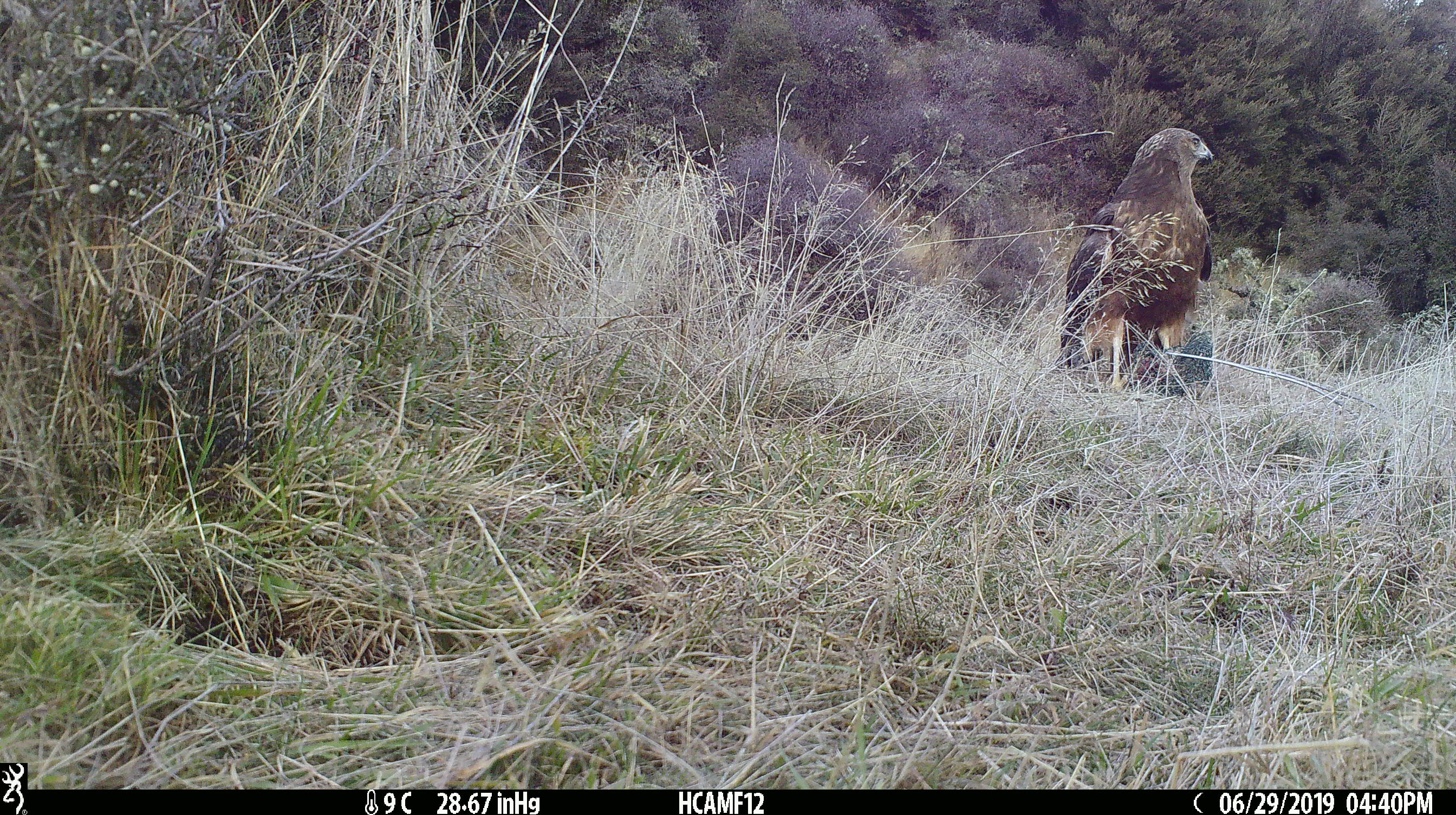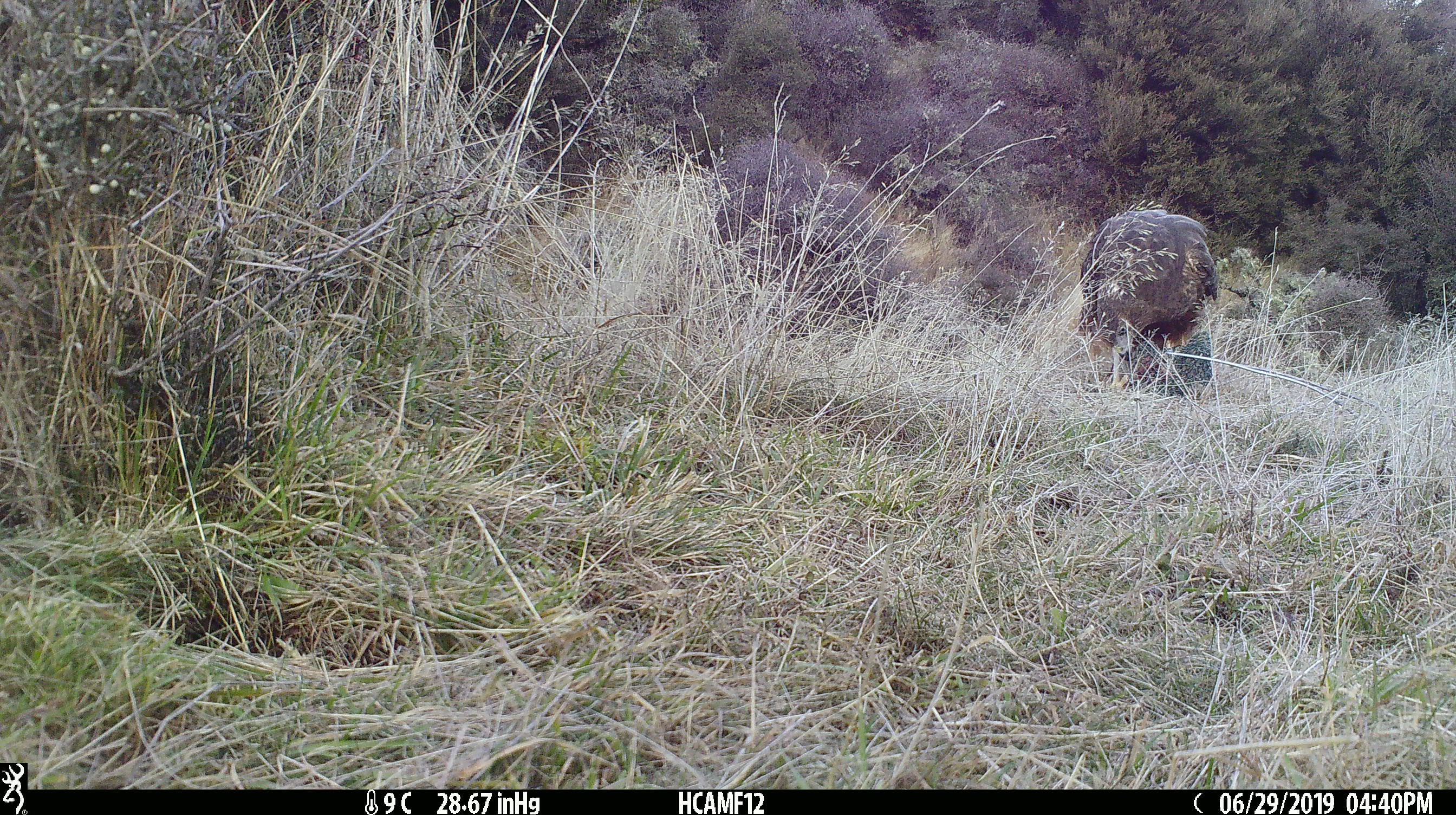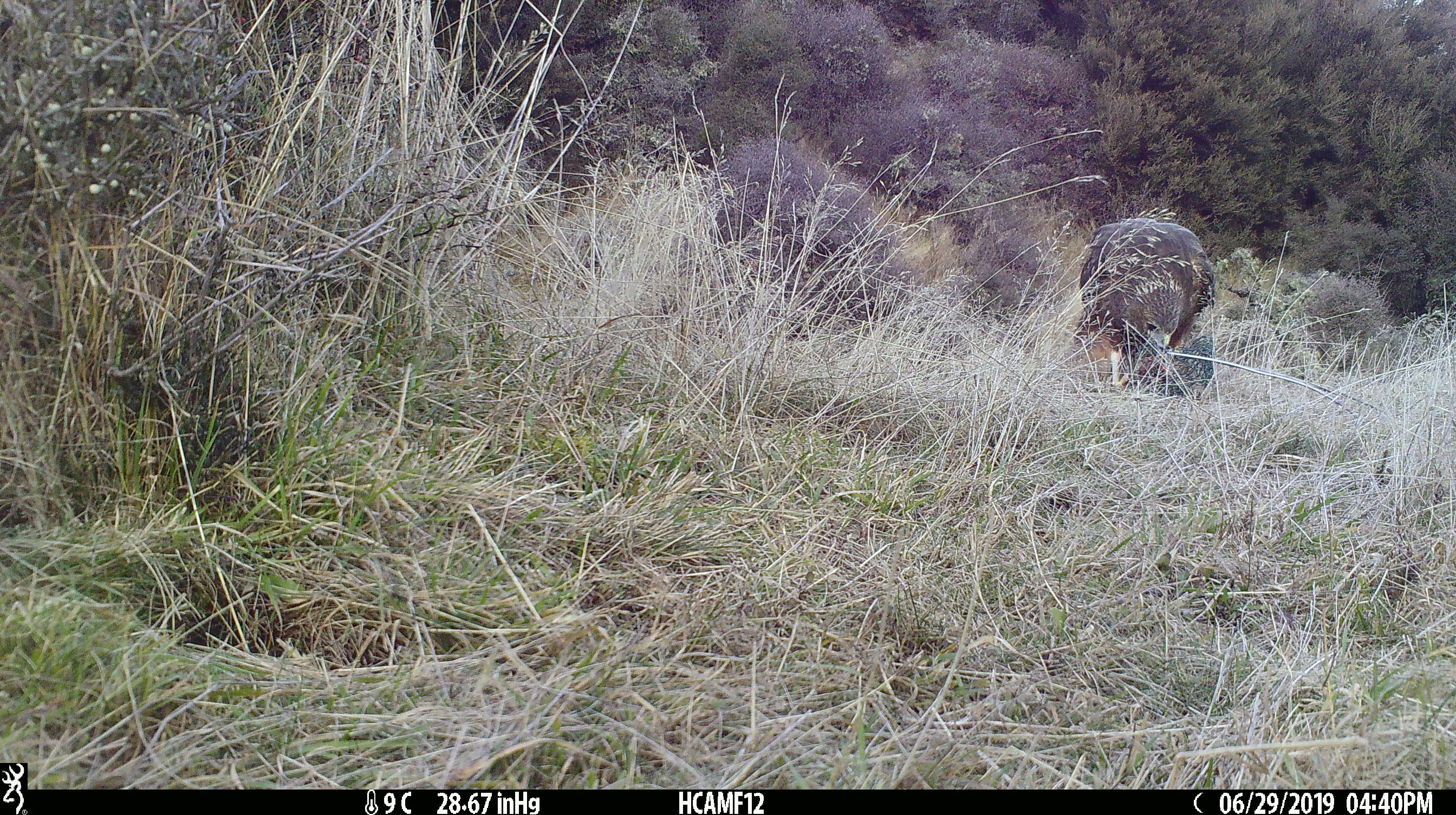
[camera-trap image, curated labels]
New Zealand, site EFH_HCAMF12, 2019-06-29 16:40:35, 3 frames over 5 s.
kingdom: Animalia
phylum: Chordata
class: Aves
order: Accipitriformes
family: Accipitridae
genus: Circus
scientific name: Circus approximans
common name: swamp harrier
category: harrier